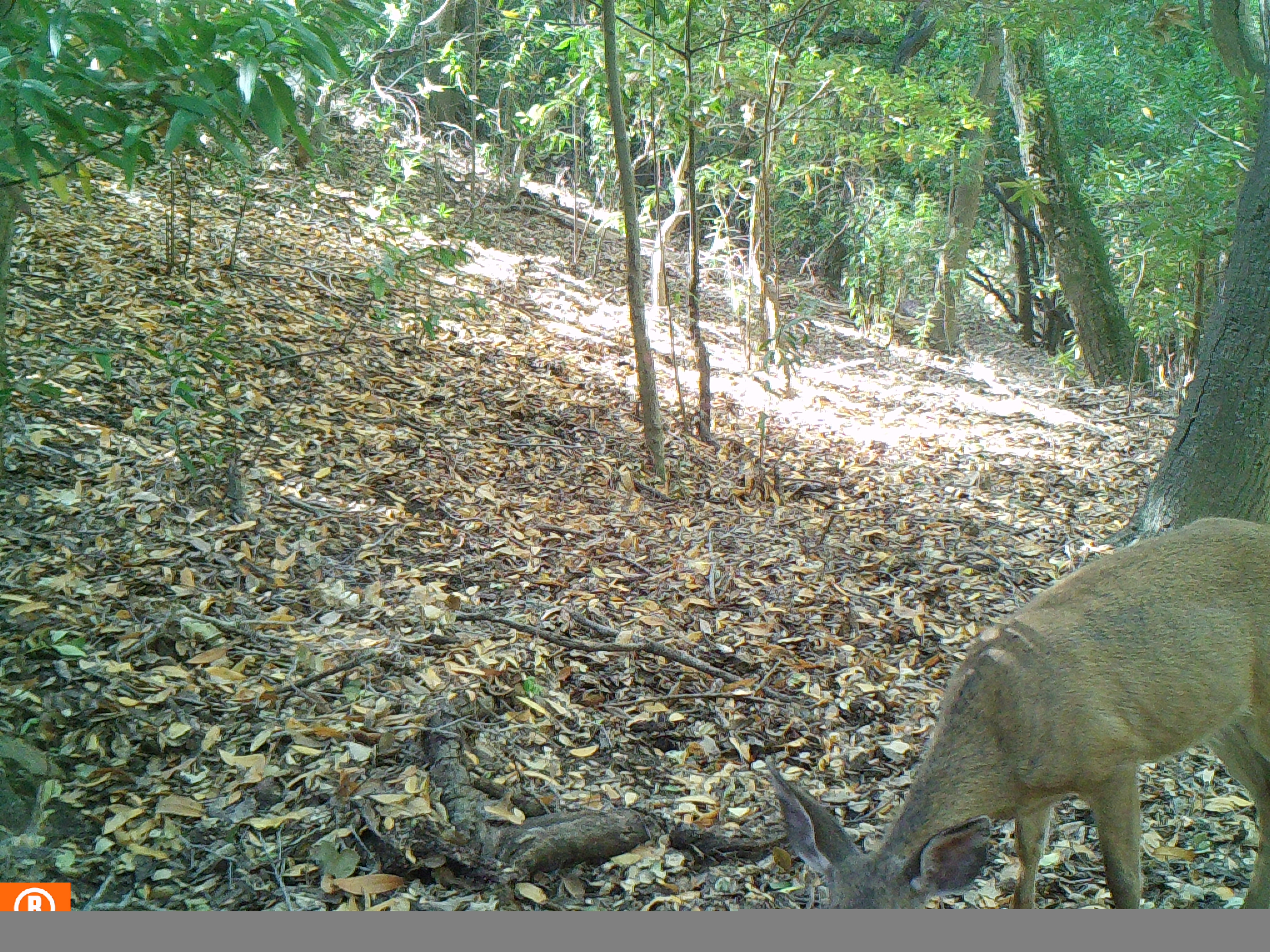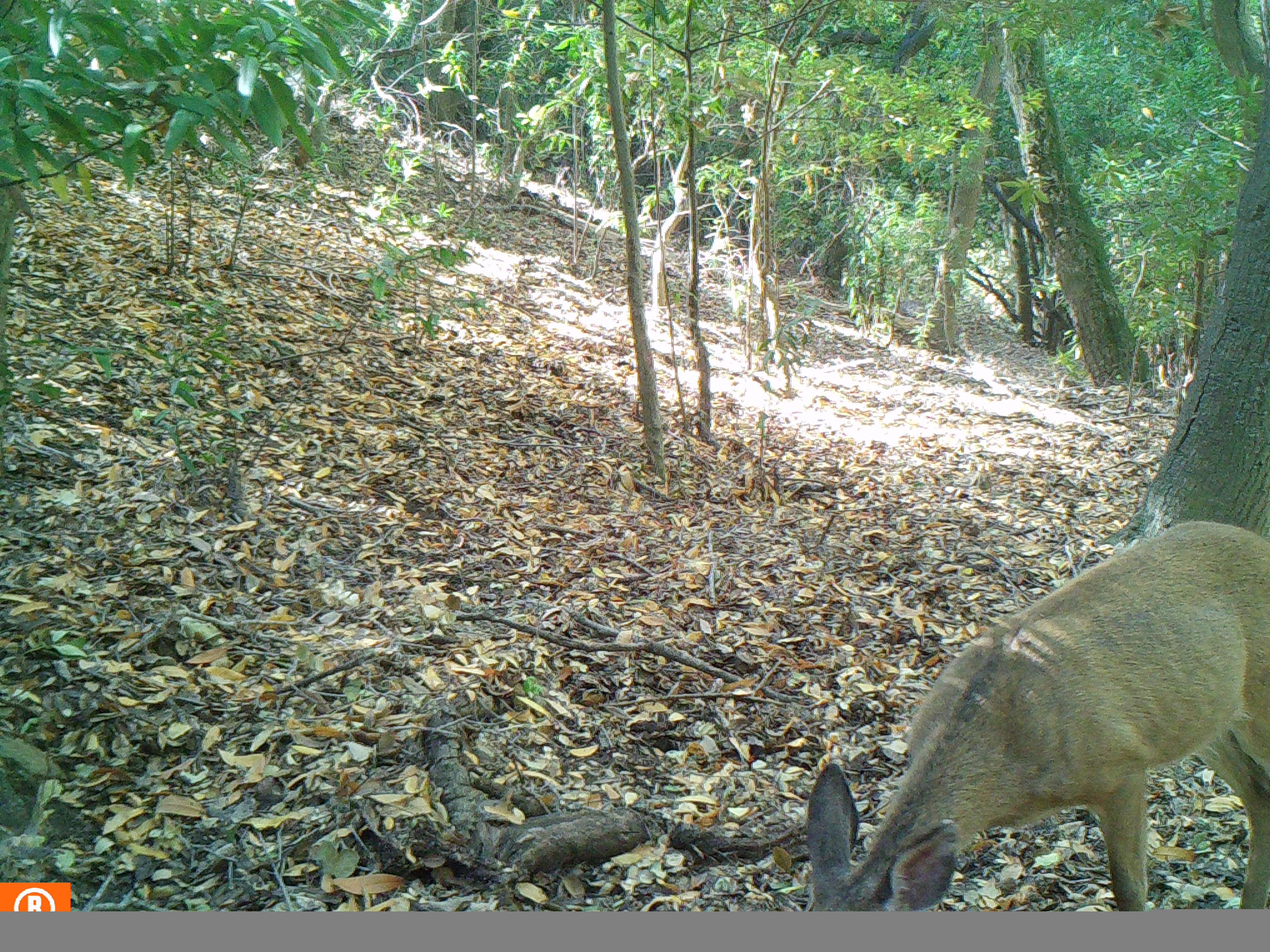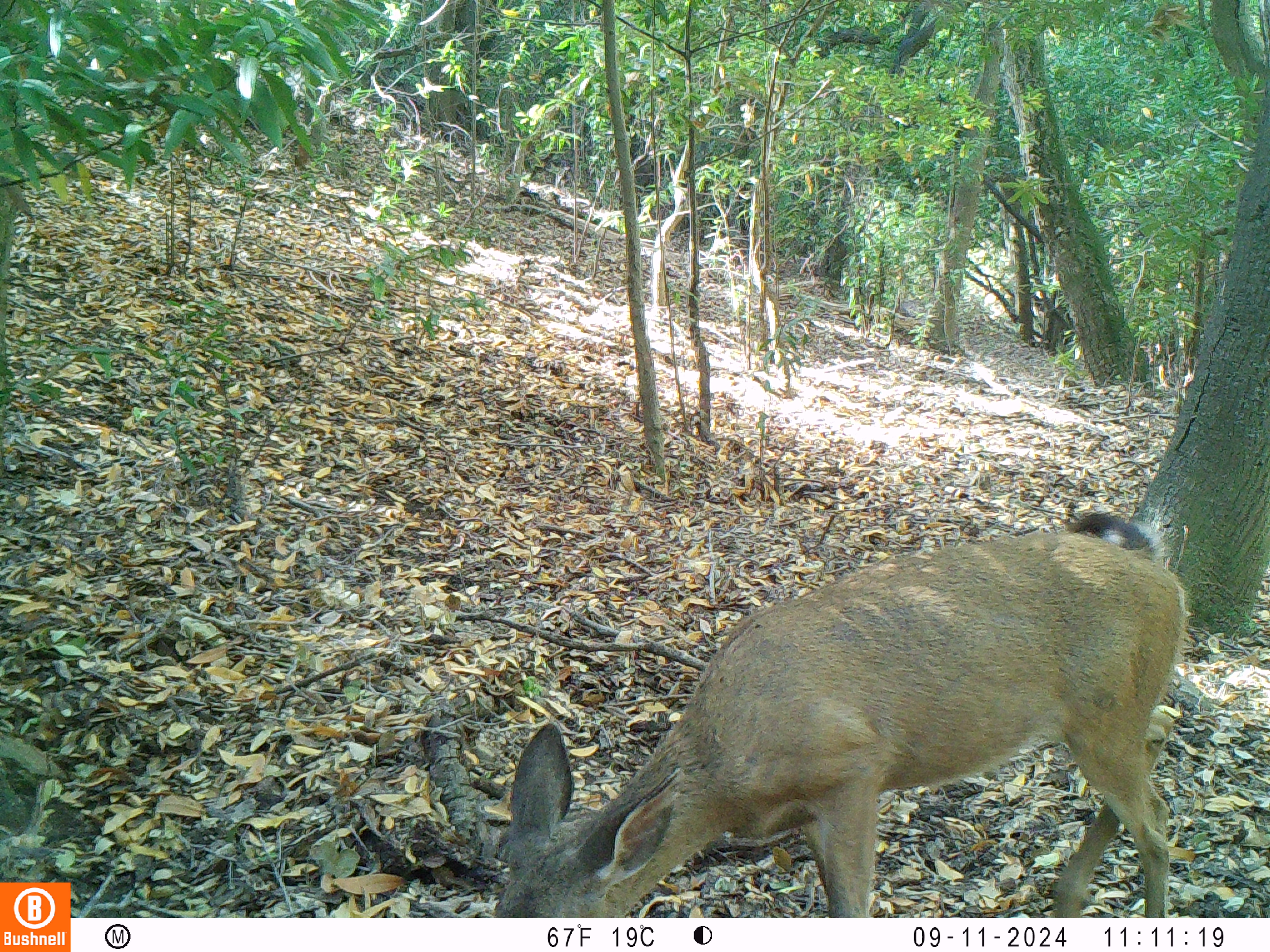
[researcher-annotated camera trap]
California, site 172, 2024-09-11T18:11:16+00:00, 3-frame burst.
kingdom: Animalia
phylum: Chordata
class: Mammalia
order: Artiodactyla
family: Cervidae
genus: Odocoileus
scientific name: Odocoileus hemionus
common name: mule deer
Mule deer (Odocoileus hemionus).